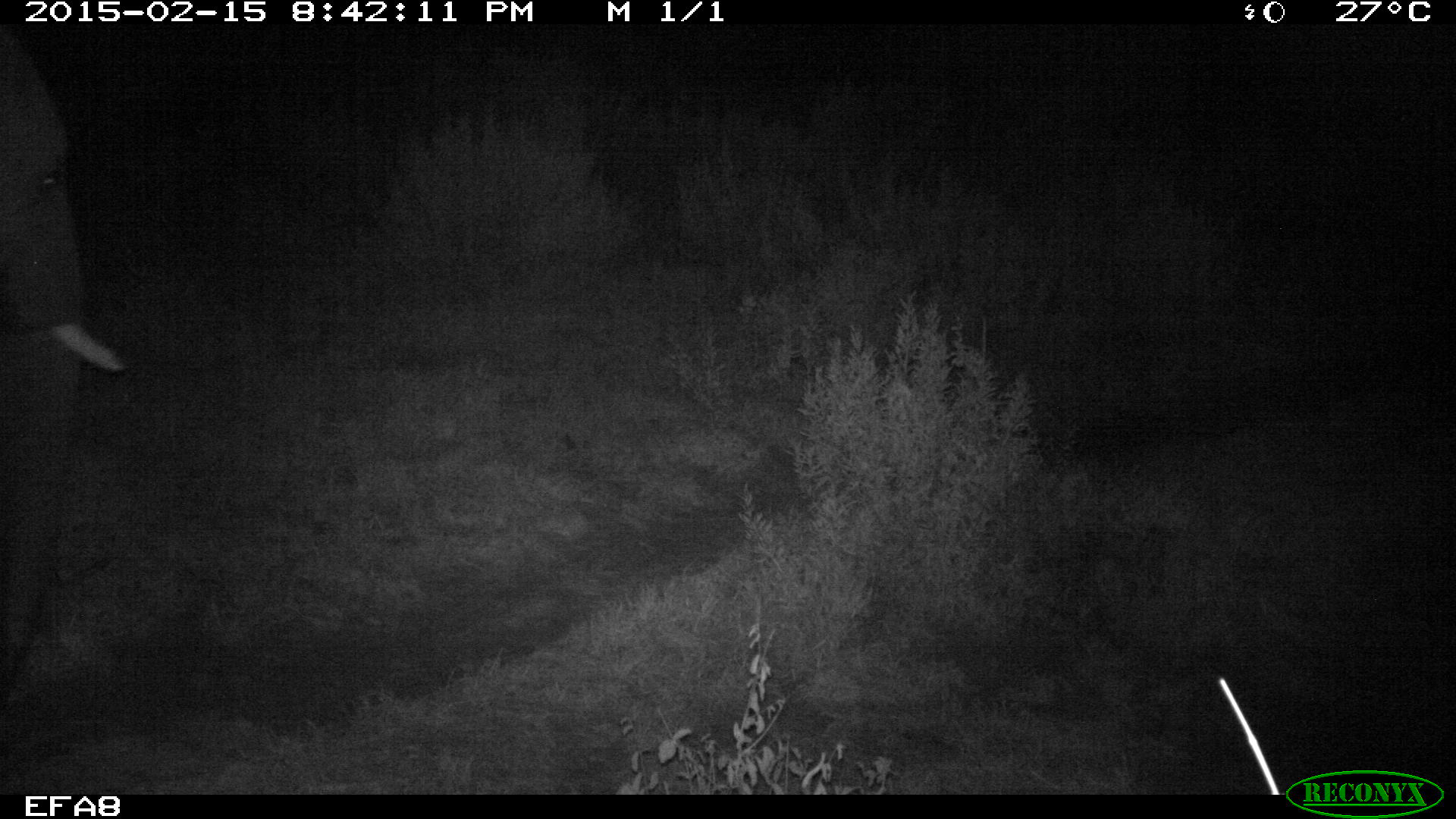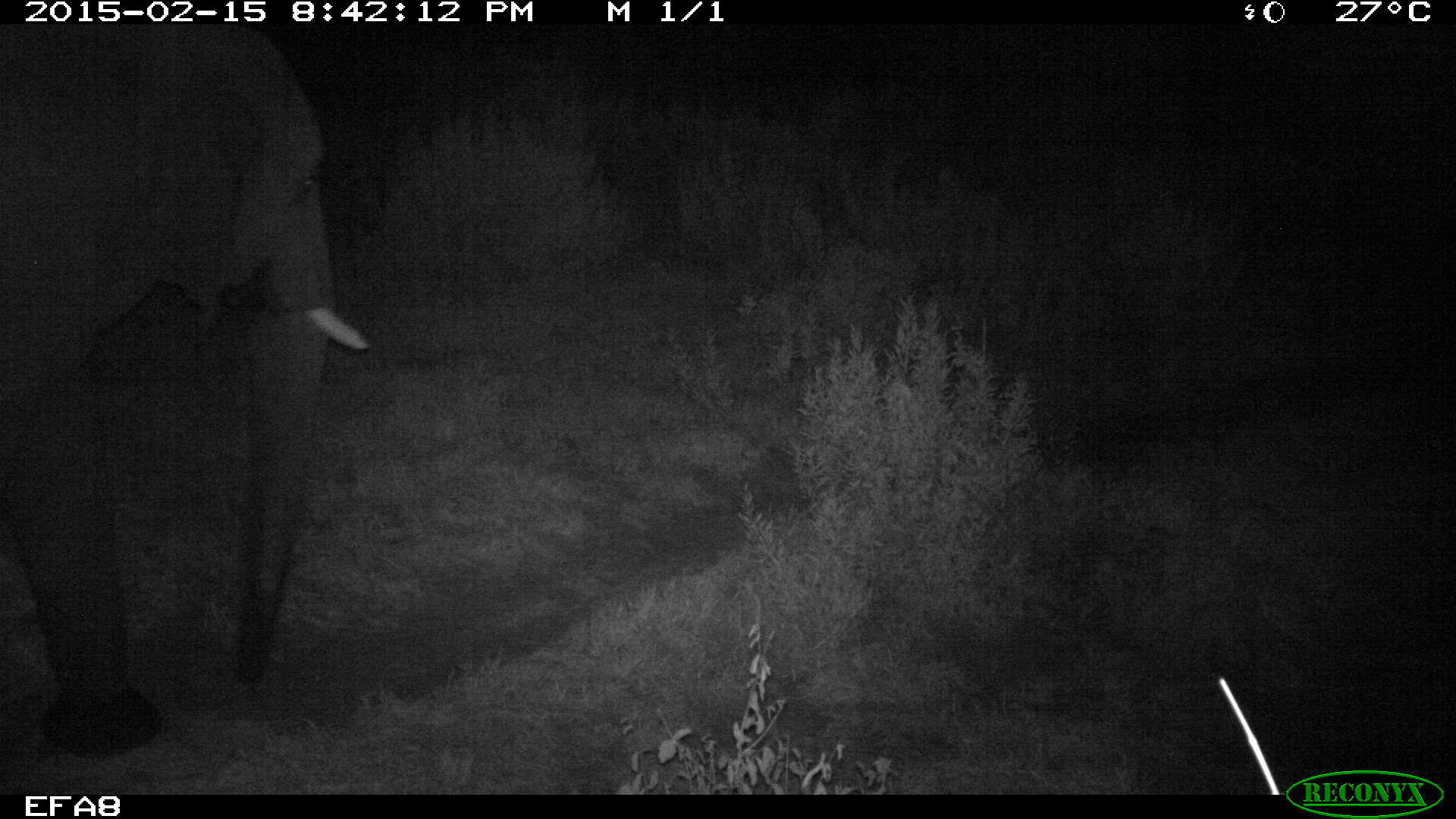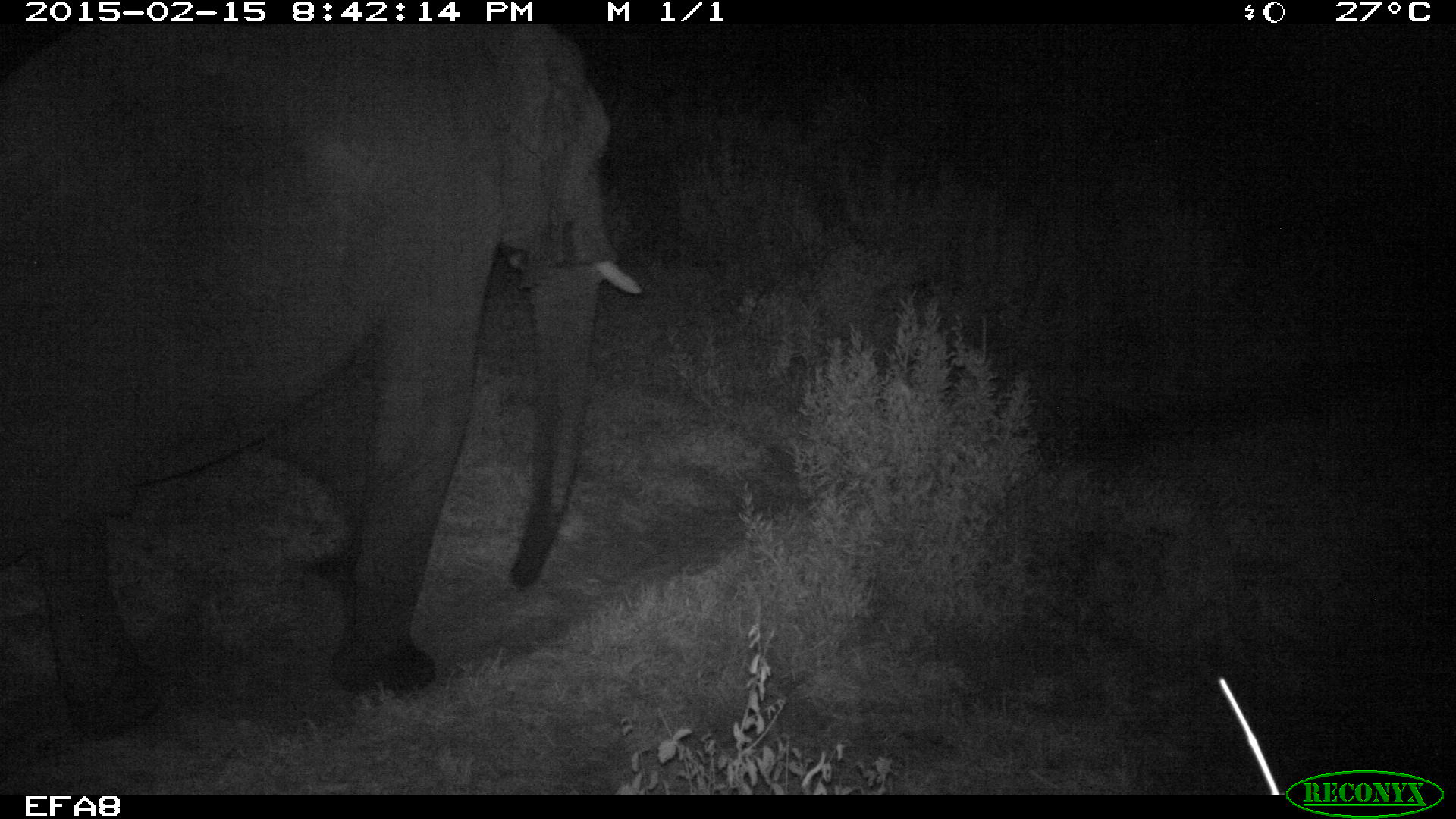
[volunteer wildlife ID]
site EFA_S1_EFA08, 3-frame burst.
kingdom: Animalia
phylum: Chordata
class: Mammalia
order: Proboscidea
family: Elephantidae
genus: Loxodonta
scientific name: Loxodonta africana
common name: african bush elephant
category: elephant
Elephant (african bush elephant) (Loxodonta africana), count 1. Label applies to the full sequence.